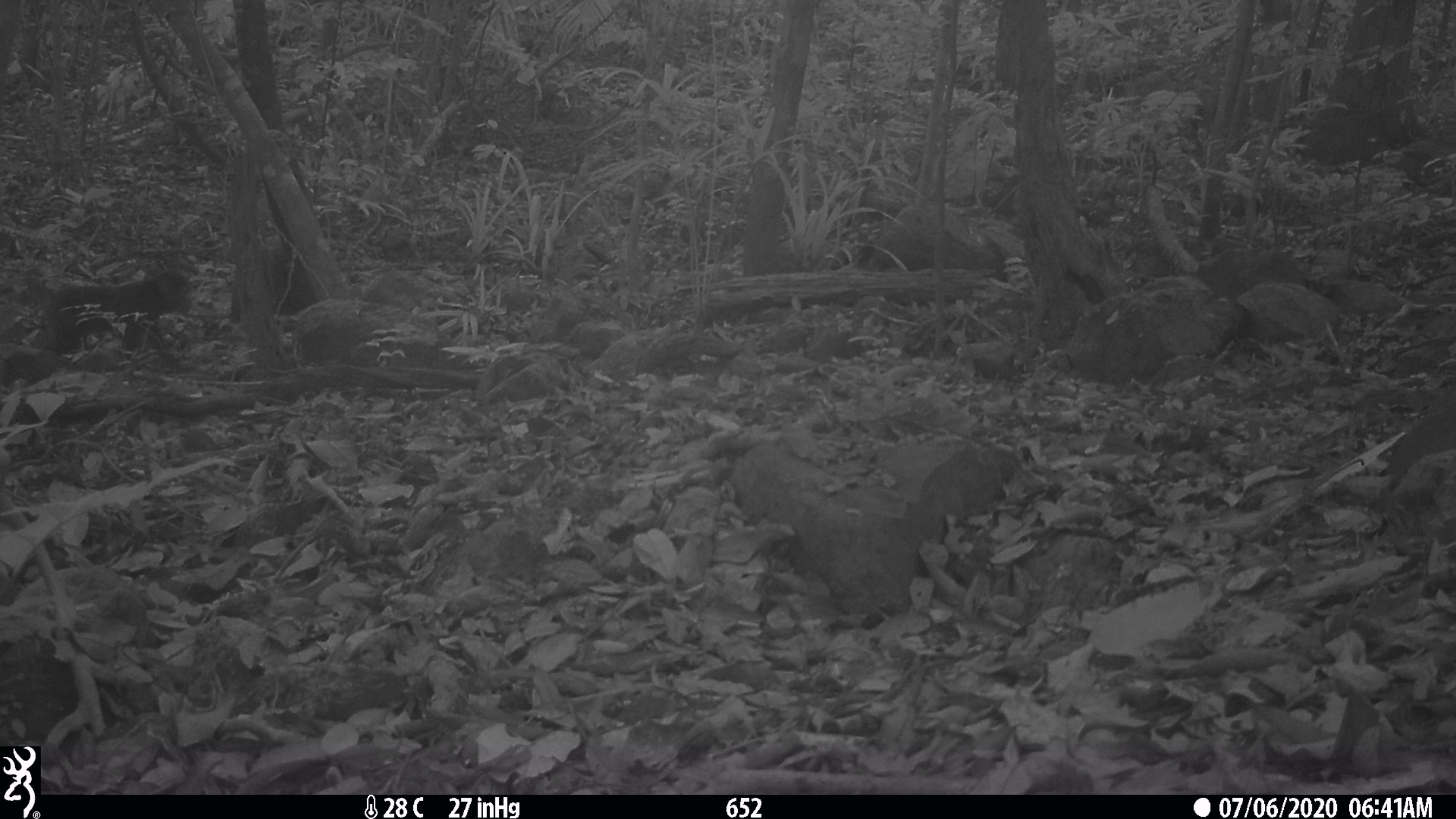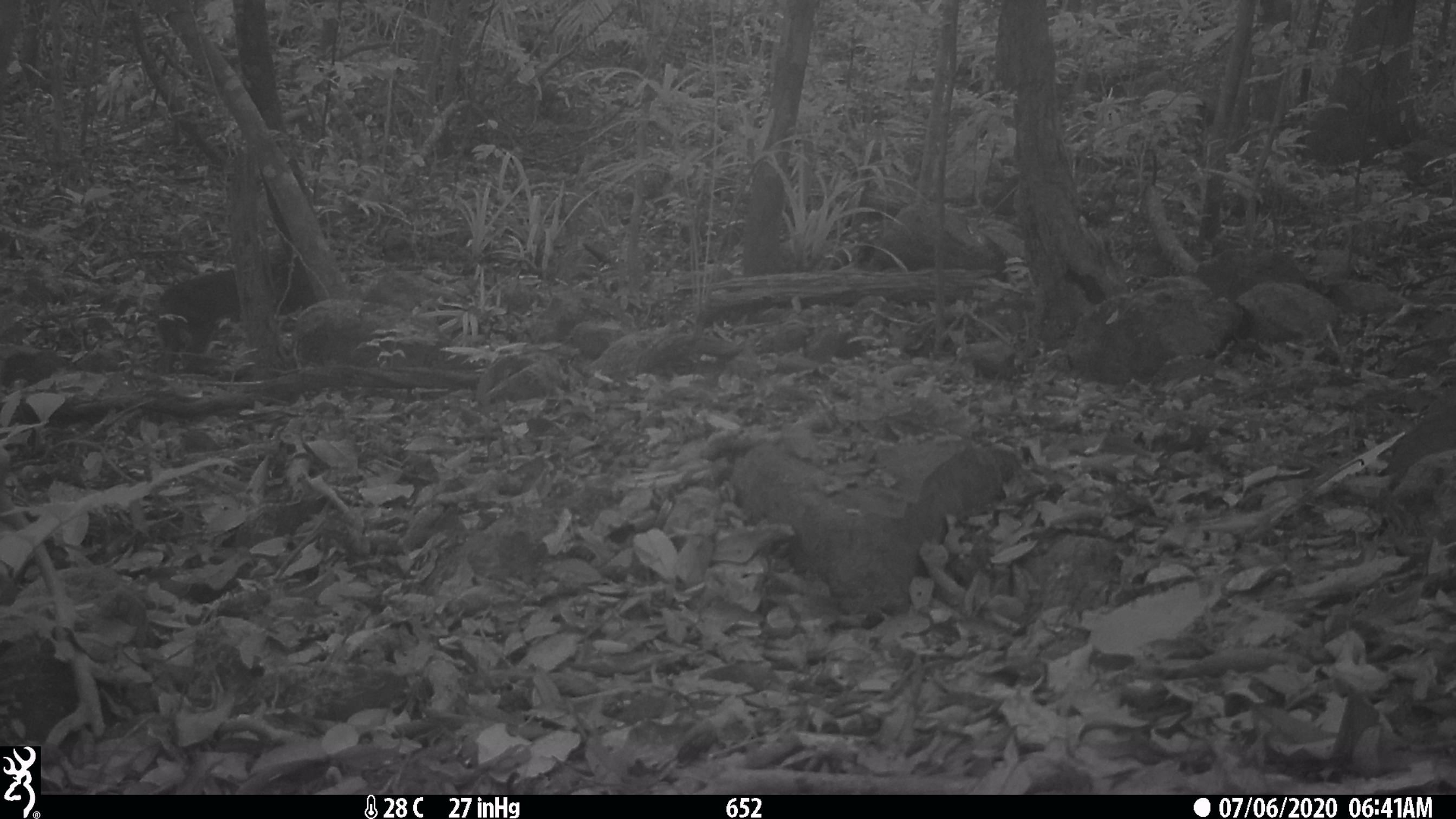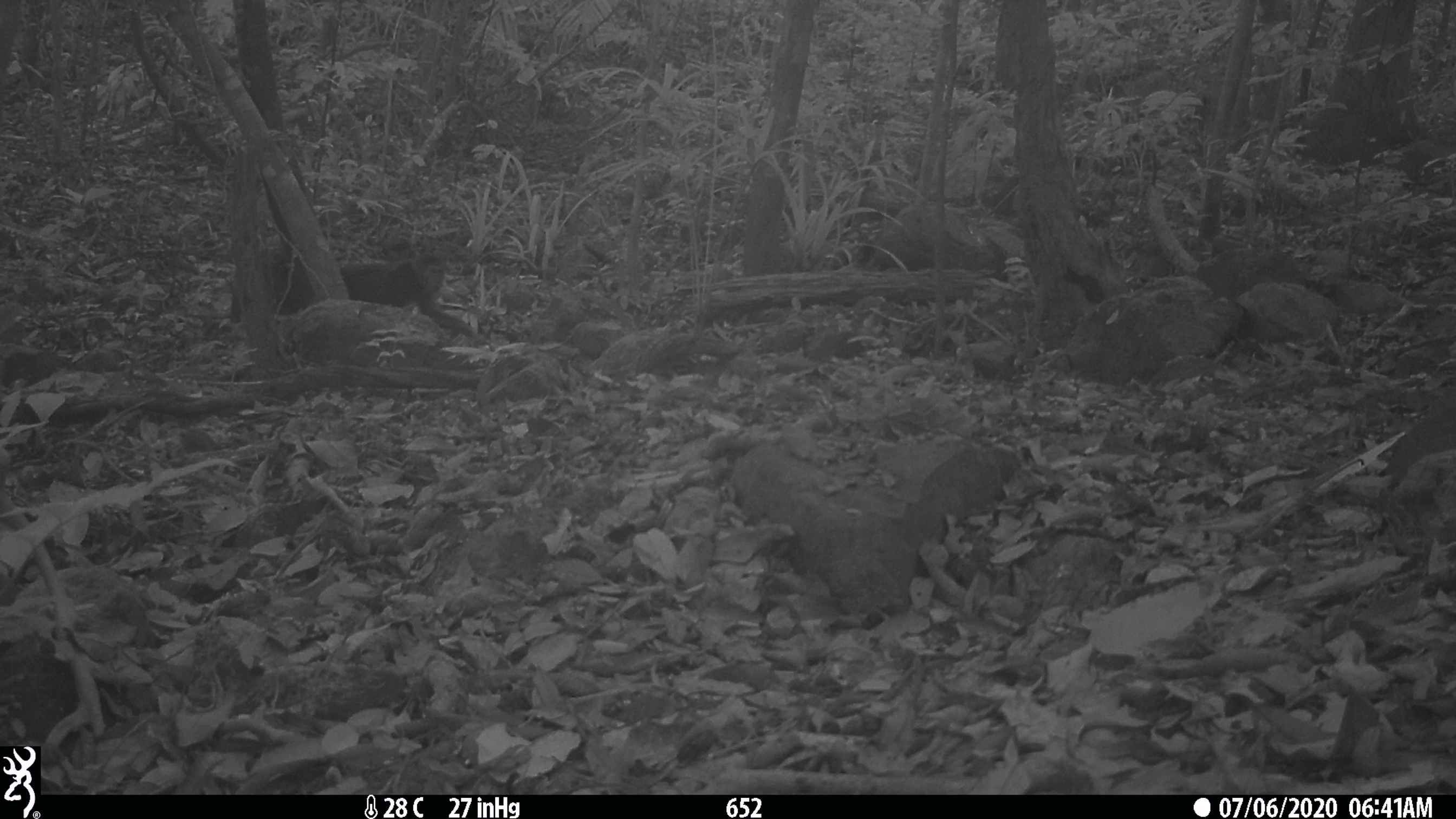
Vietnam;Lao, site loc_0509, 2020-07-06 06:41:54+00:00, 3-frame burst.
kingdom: Animalia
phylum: Chordata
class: Mammalia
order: Primates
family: Cercopithecidae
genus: Macaca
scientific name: Macaca arctoides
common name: stump-tailed macaque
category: stump tailed macaque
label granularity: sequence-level